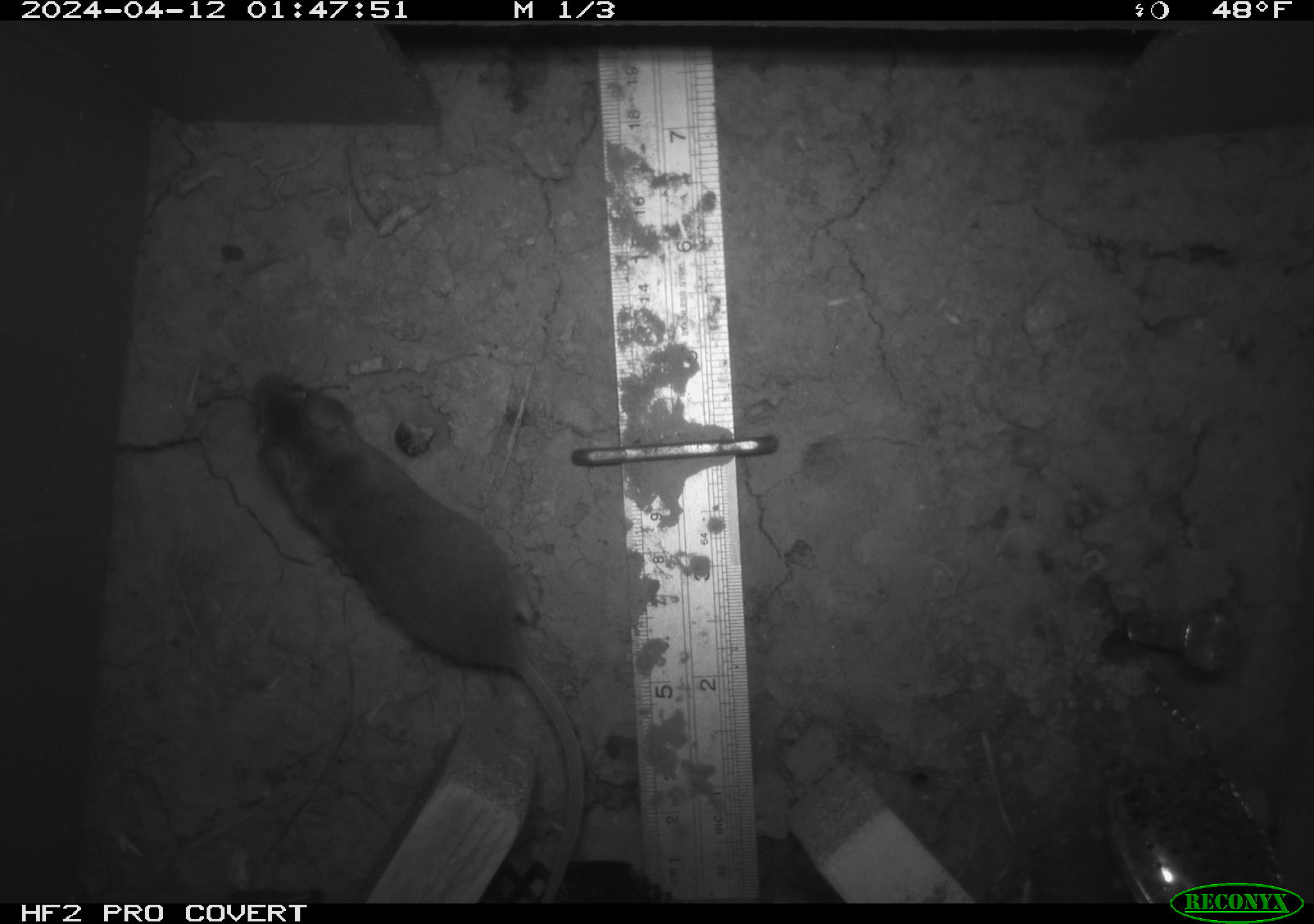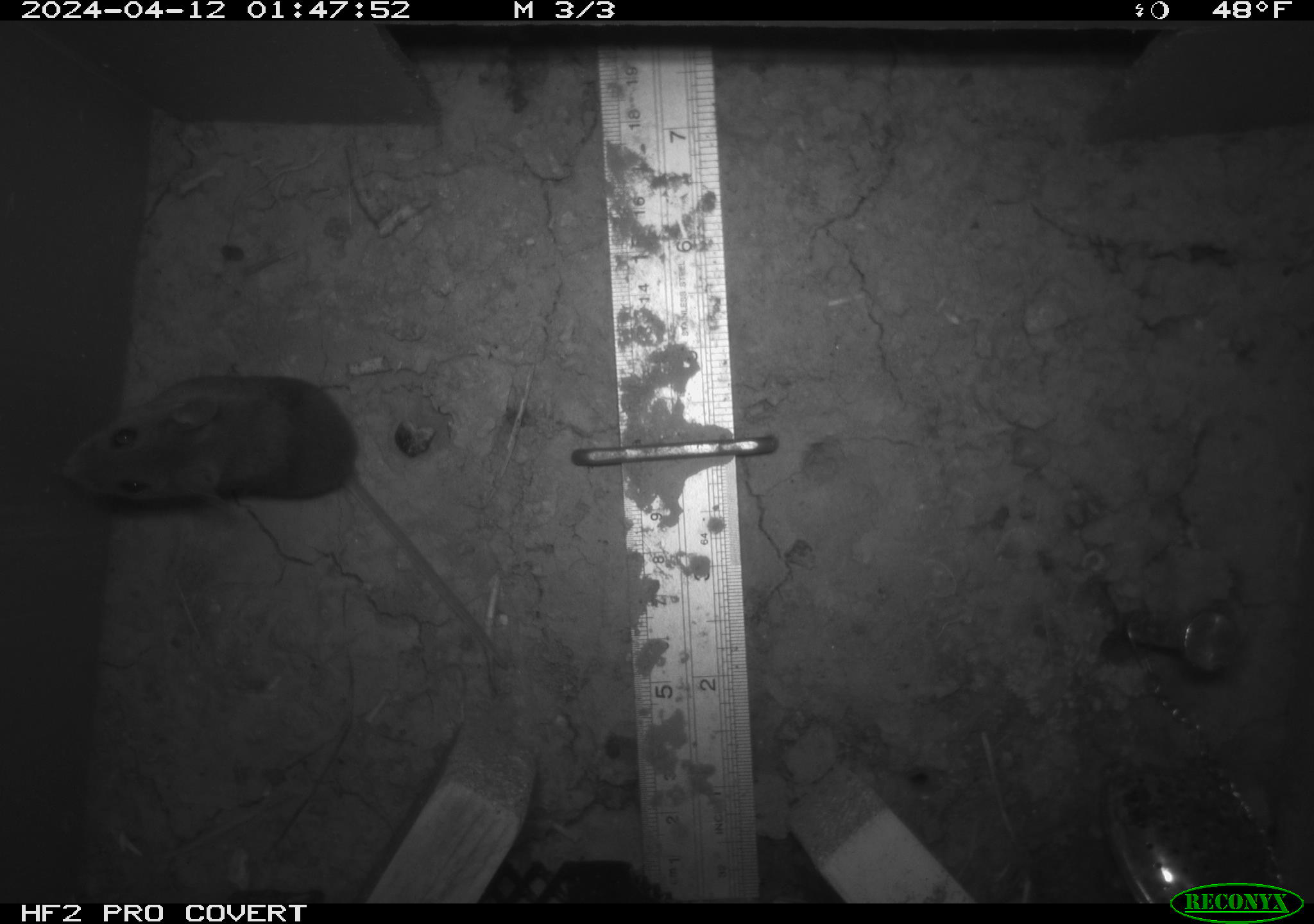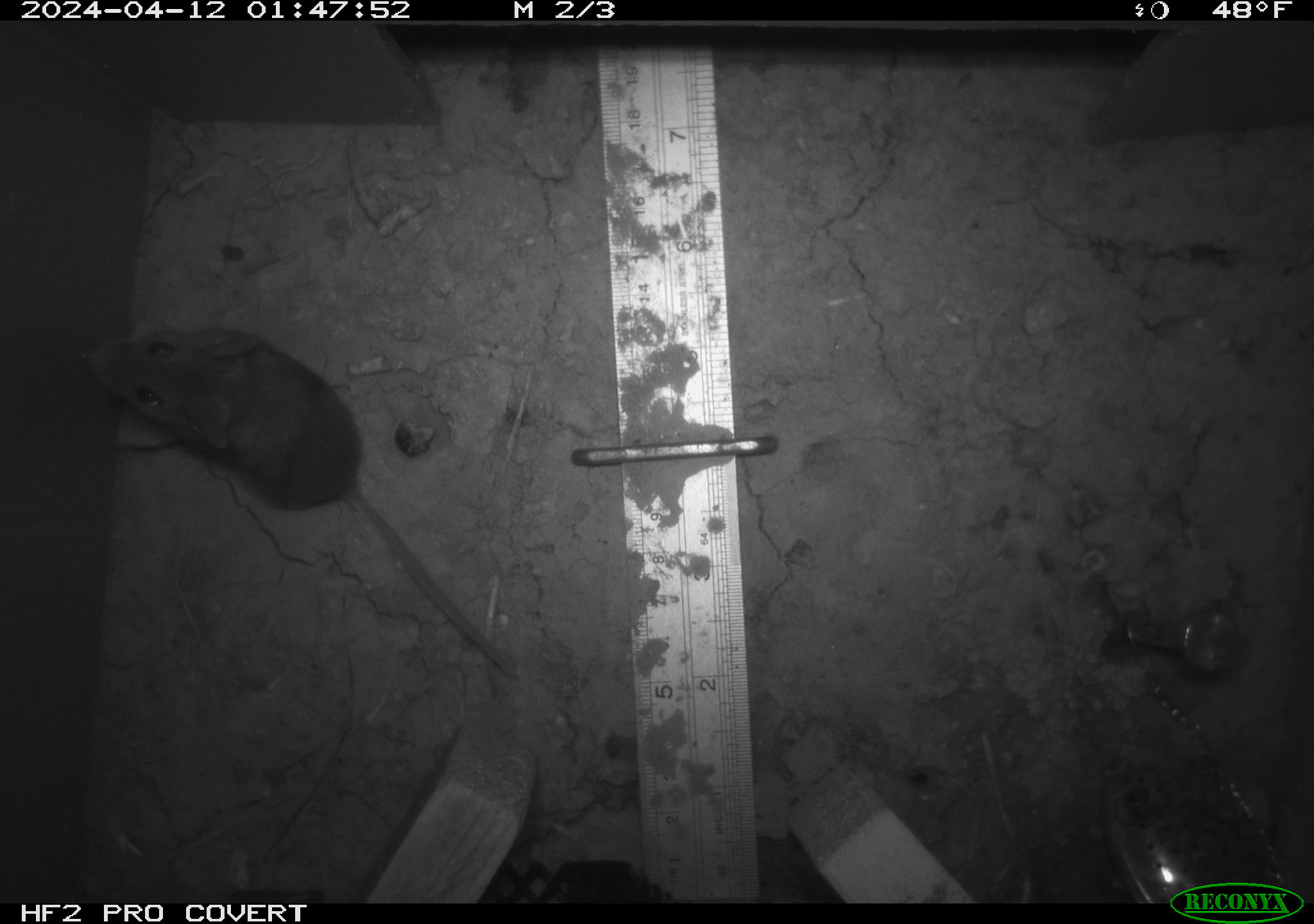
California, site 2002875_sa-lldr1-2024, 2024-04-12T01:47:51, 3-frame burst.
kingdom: Animalia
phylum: Chordata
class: Mammalia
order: Rodentia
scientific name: Rodentia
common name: mouse species